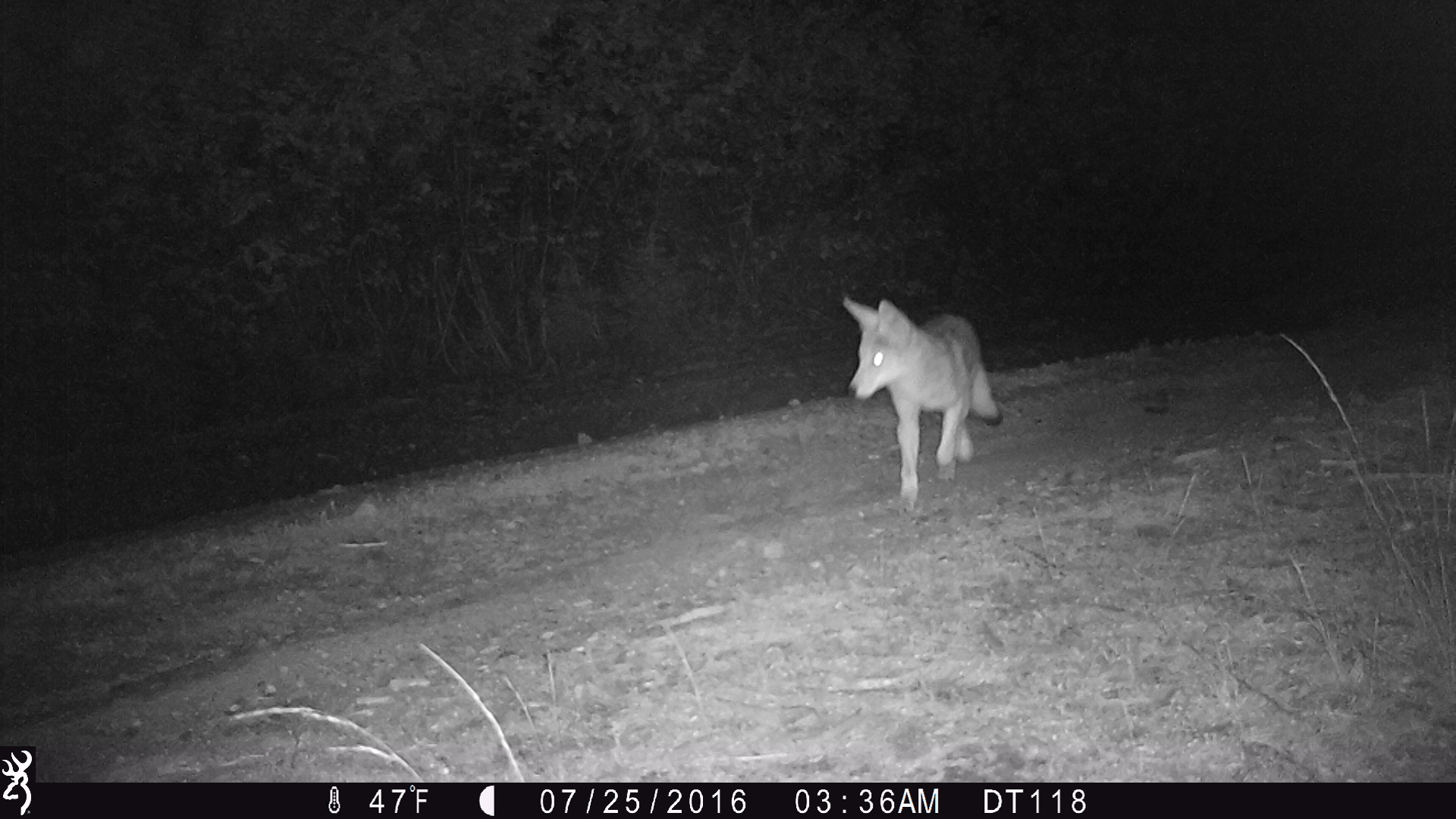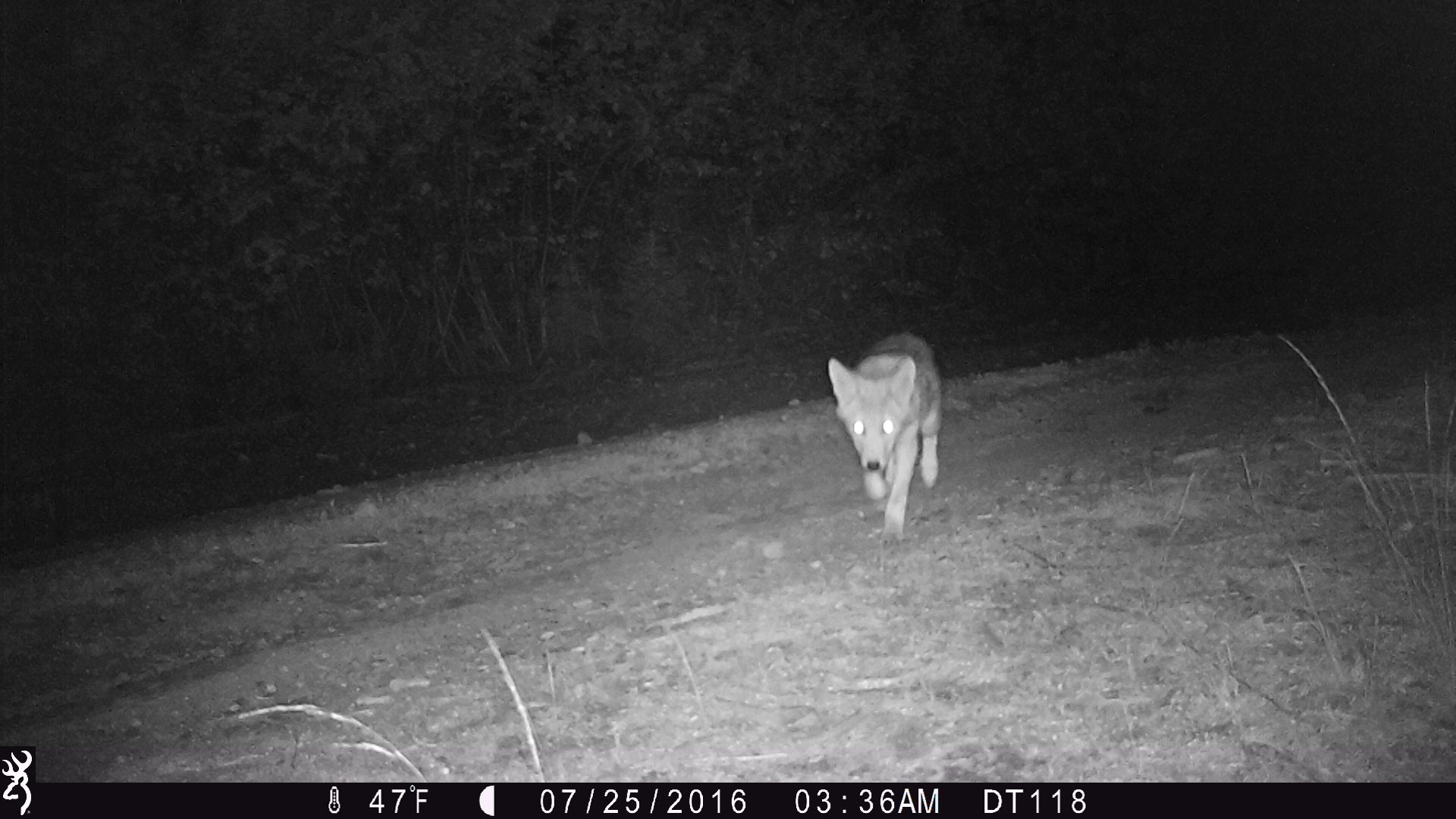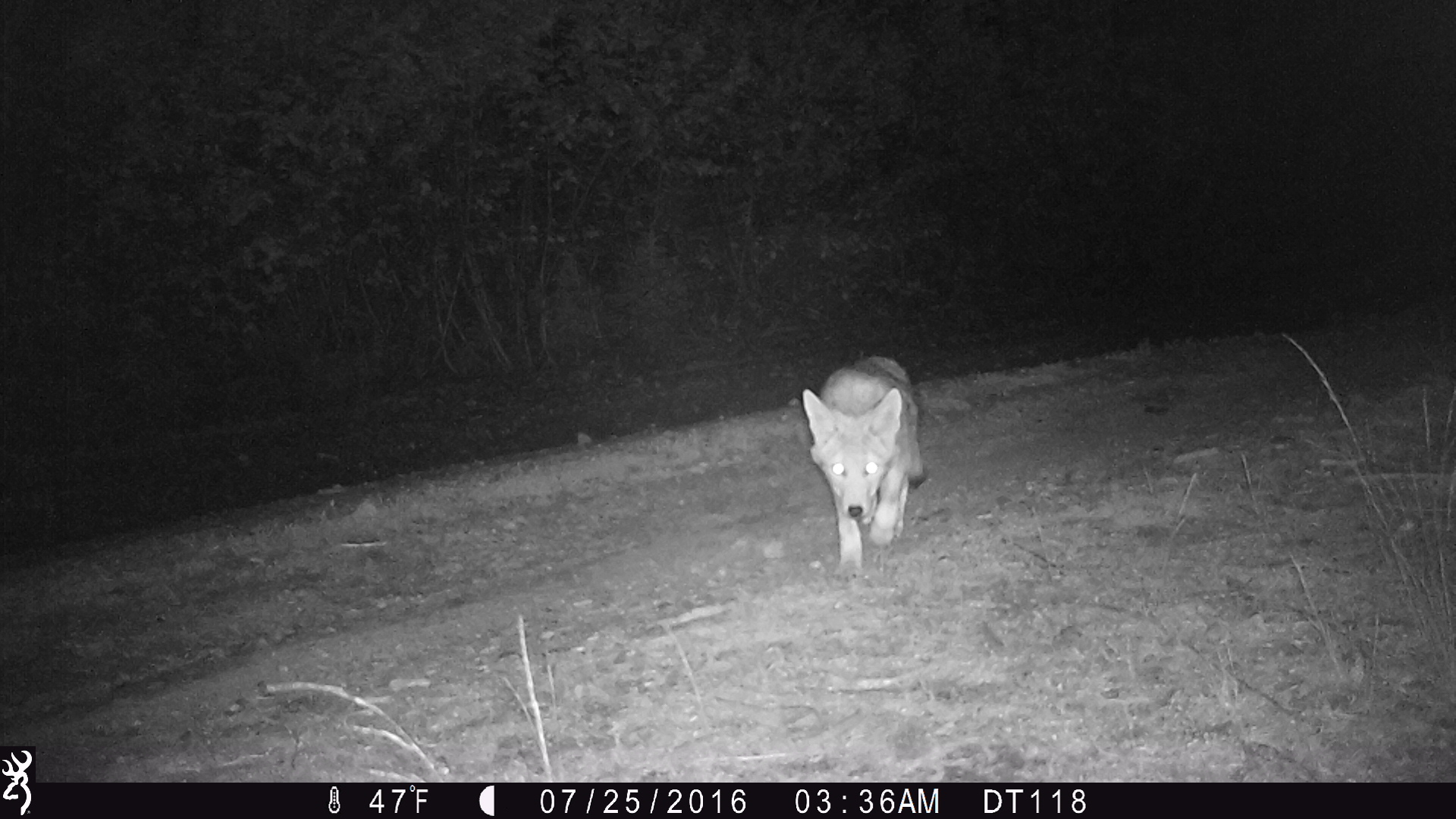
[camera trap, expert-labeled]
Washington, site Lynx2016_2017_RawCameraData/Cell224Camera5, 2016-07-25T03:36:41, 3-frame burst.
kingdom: Animalia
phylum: Chordata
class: Mammalia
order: Carnivora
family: Canidae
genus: Canis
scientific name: Canis latrans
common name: coyote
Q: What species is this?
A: Canis latrans (coyote).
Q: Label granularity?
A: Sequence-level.